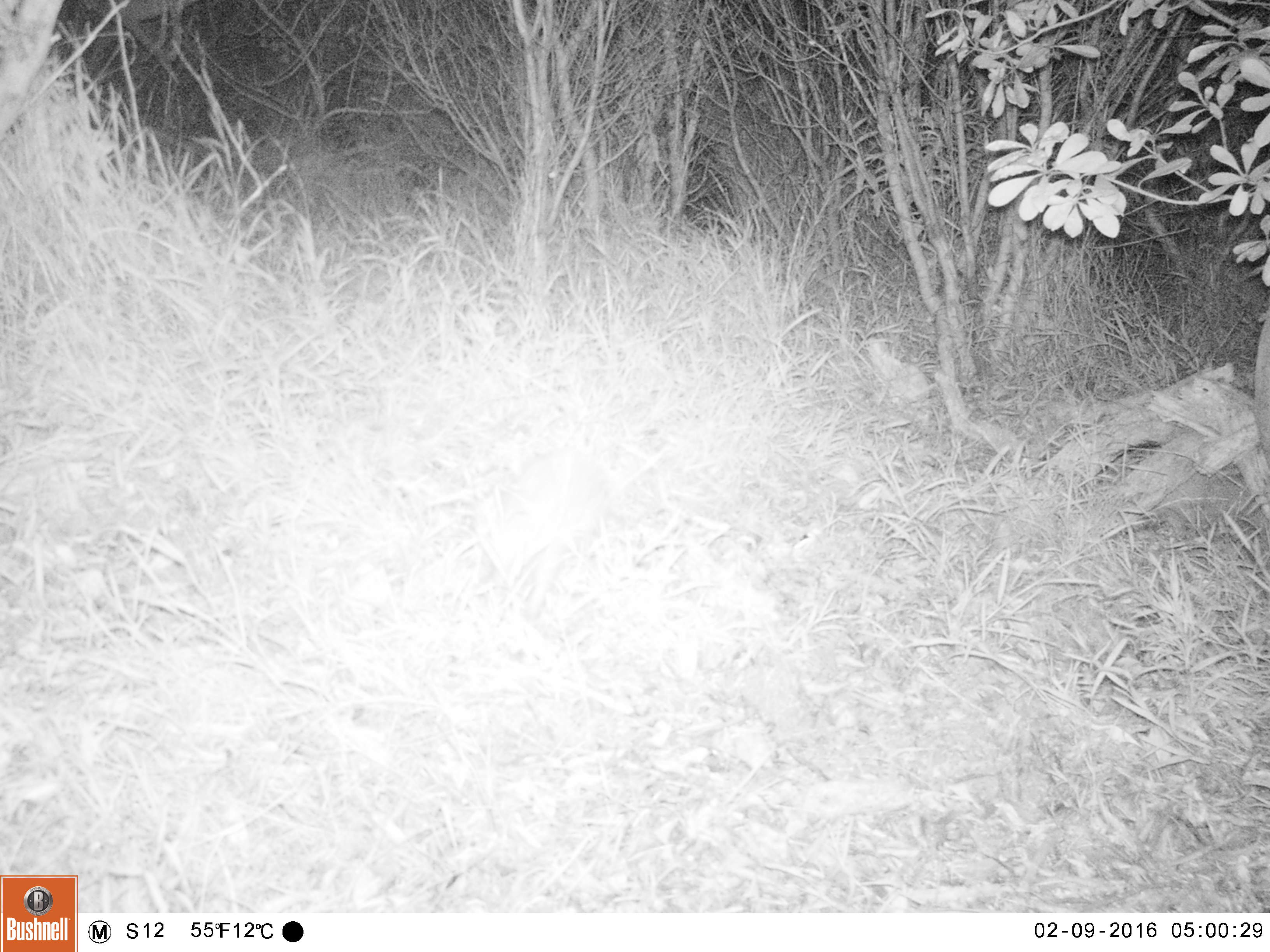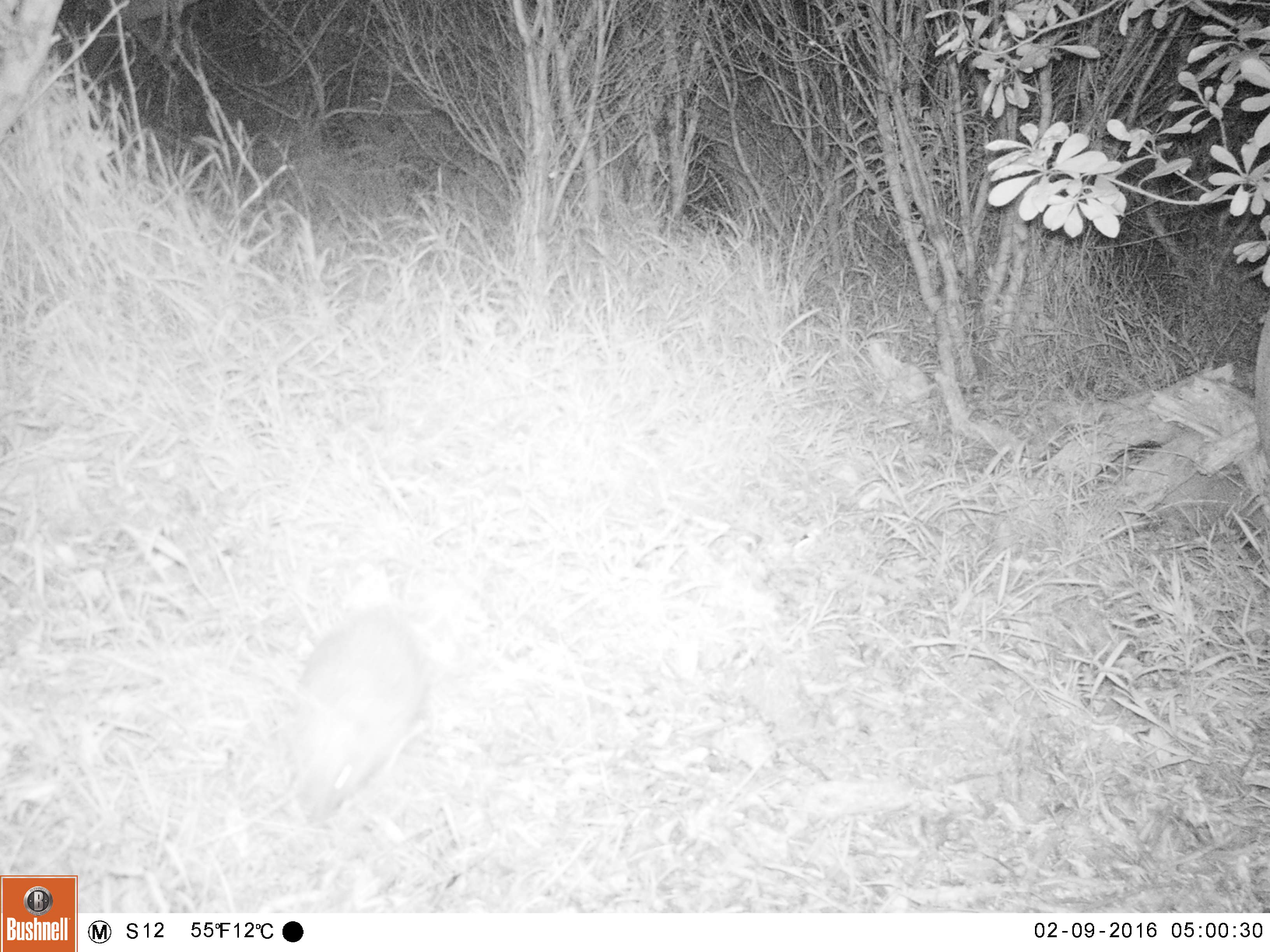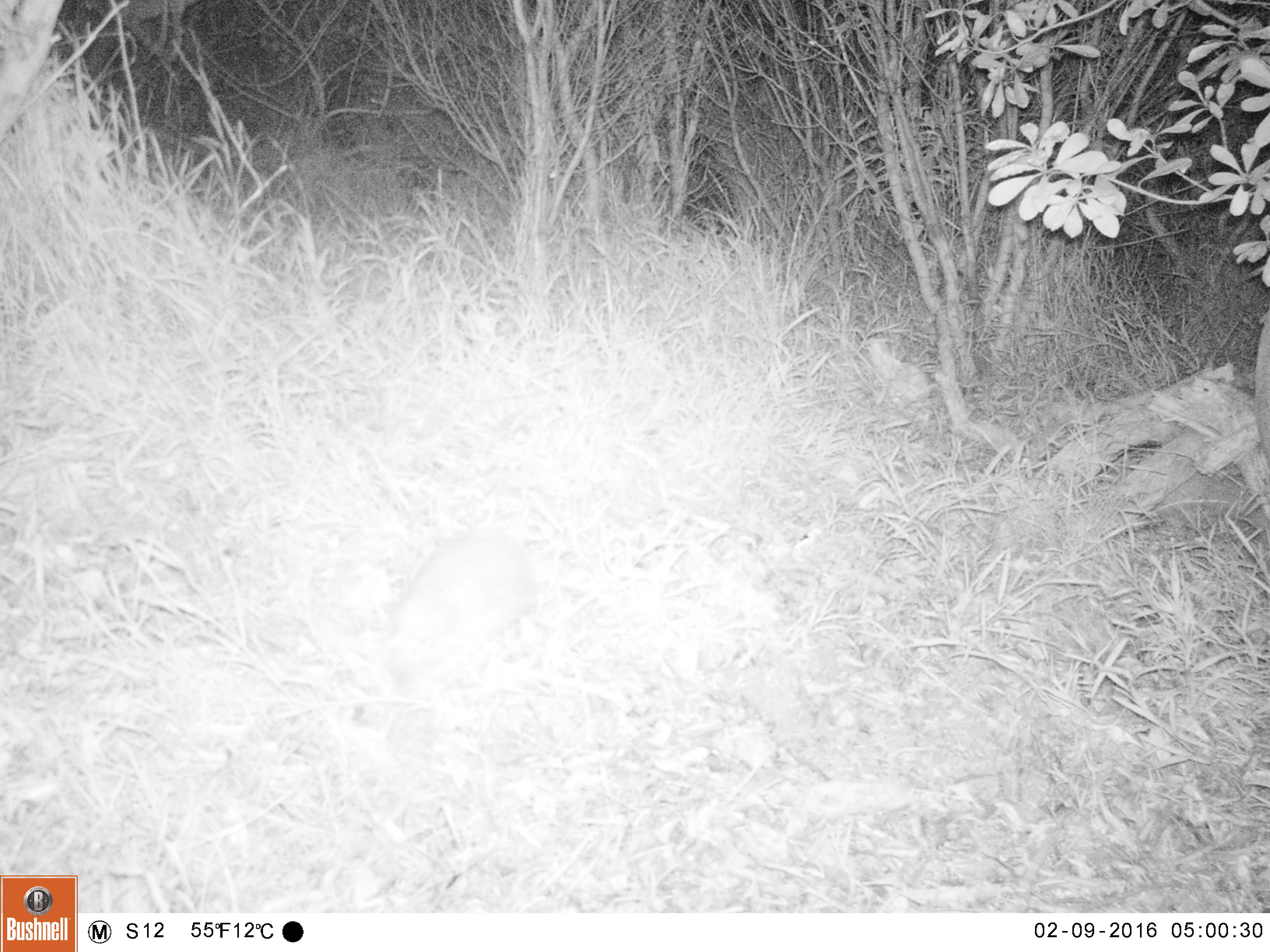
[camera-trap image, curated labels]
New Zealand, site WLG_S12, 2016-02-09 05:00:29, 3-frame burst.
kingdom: Animalia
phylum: Chordata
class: Mammalia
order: Eulipotyphla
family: Erinaceidae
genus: Erinaceus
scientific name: Erinaceus europaeus europaeus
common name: european hedgehog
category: hedgehog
Hedgehog (european hedgehog) (Erinaceus europaeus europaeus).